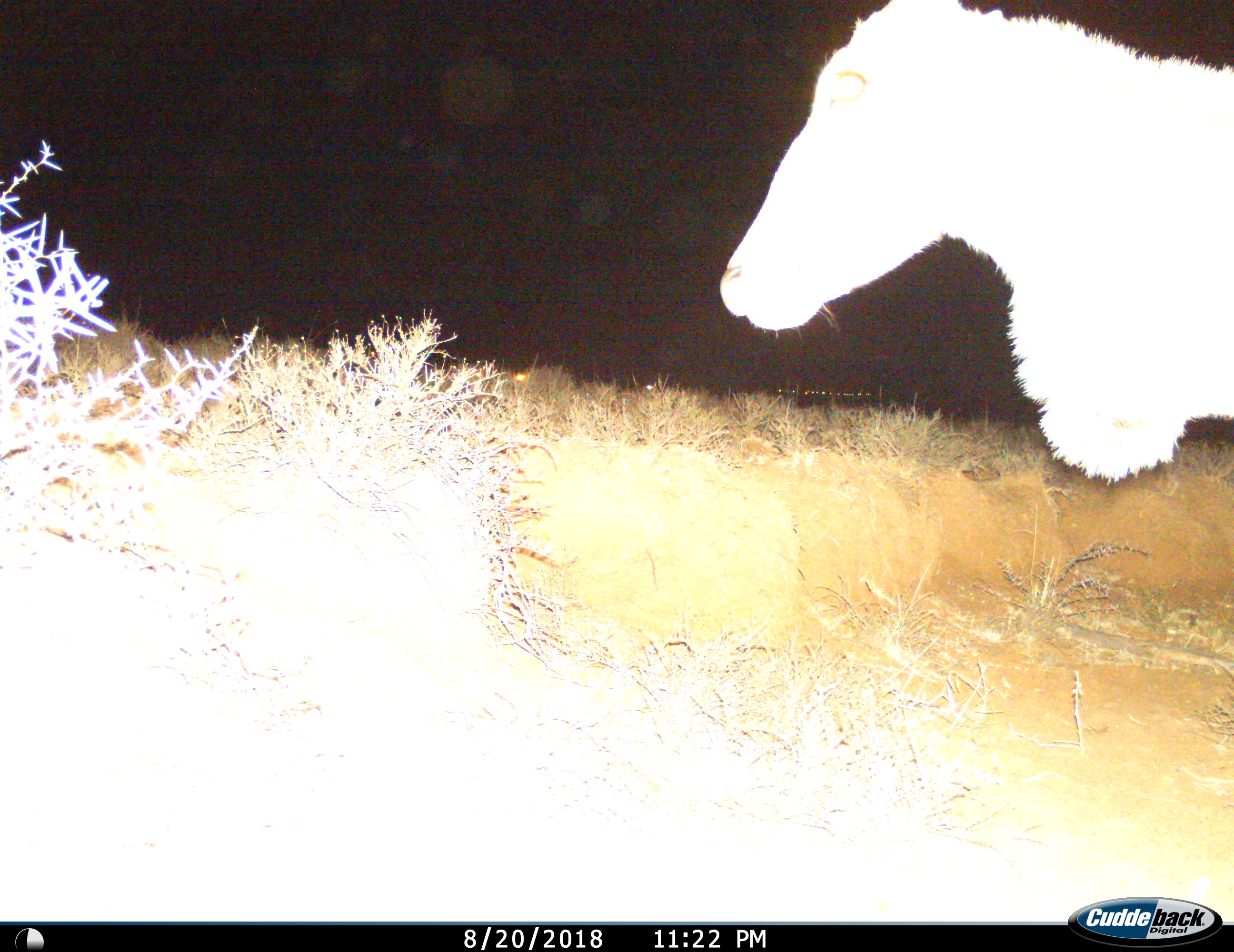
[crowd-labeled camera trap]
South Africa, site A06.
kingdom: Animalia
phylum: Chordata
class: Mammalia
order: Artiodactyla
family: Bovidae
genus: Tragelaphus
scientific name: Tragelaphus oryx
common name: eland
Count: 1.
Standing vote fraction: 71%.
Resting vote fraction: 0%.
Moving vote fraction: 29%.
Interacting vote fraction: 0%.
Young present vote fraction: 0%.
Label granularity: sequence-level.